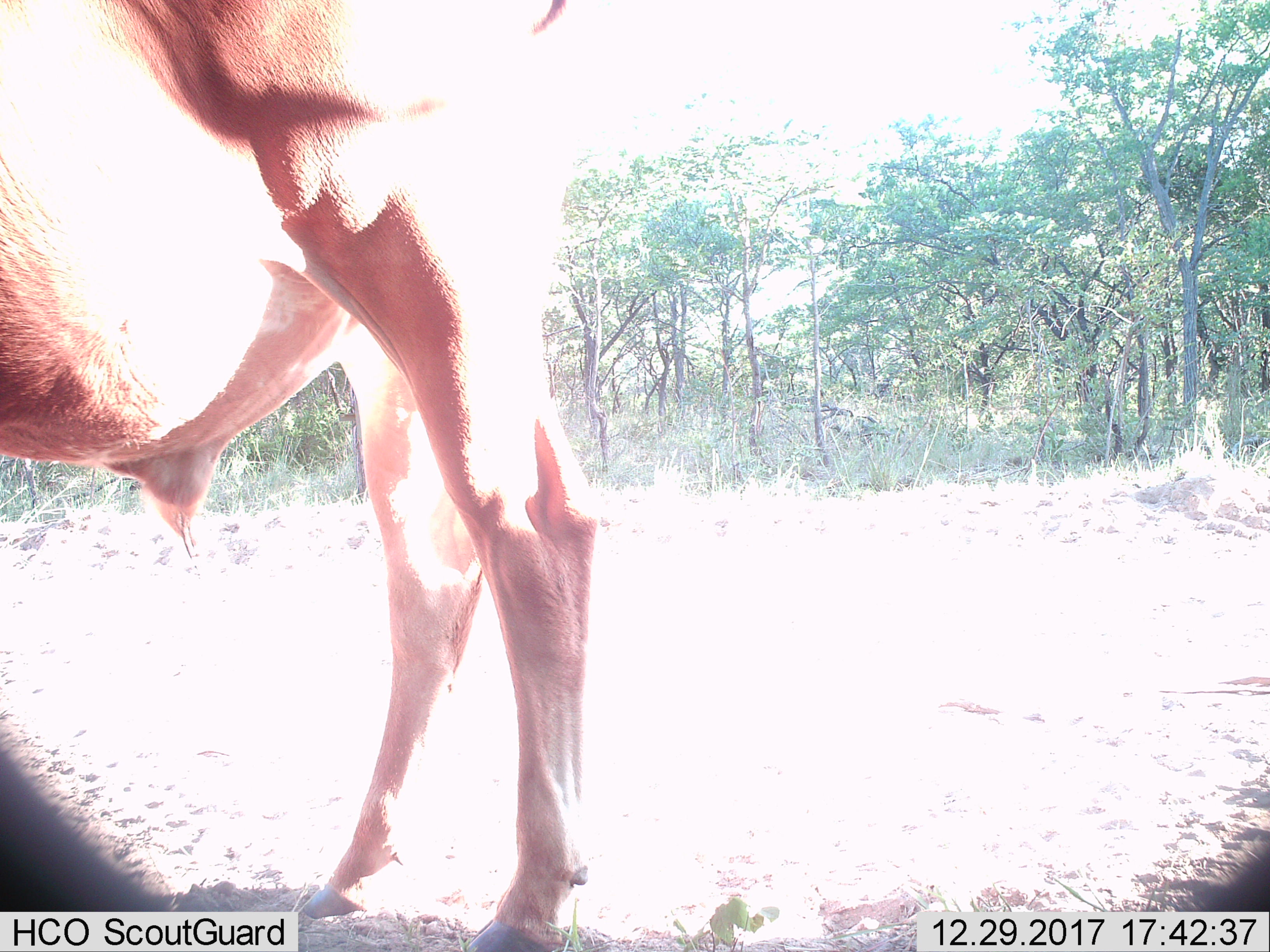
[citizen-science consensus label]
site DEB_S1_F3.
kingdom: Animalia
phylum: Chordata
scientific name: Vertebrata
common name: domestic animal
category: domesticanimal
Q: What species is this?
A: Domesticanimal (domestic animal) (Vertebrata).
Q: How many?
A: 1.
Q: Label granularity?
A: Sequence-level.